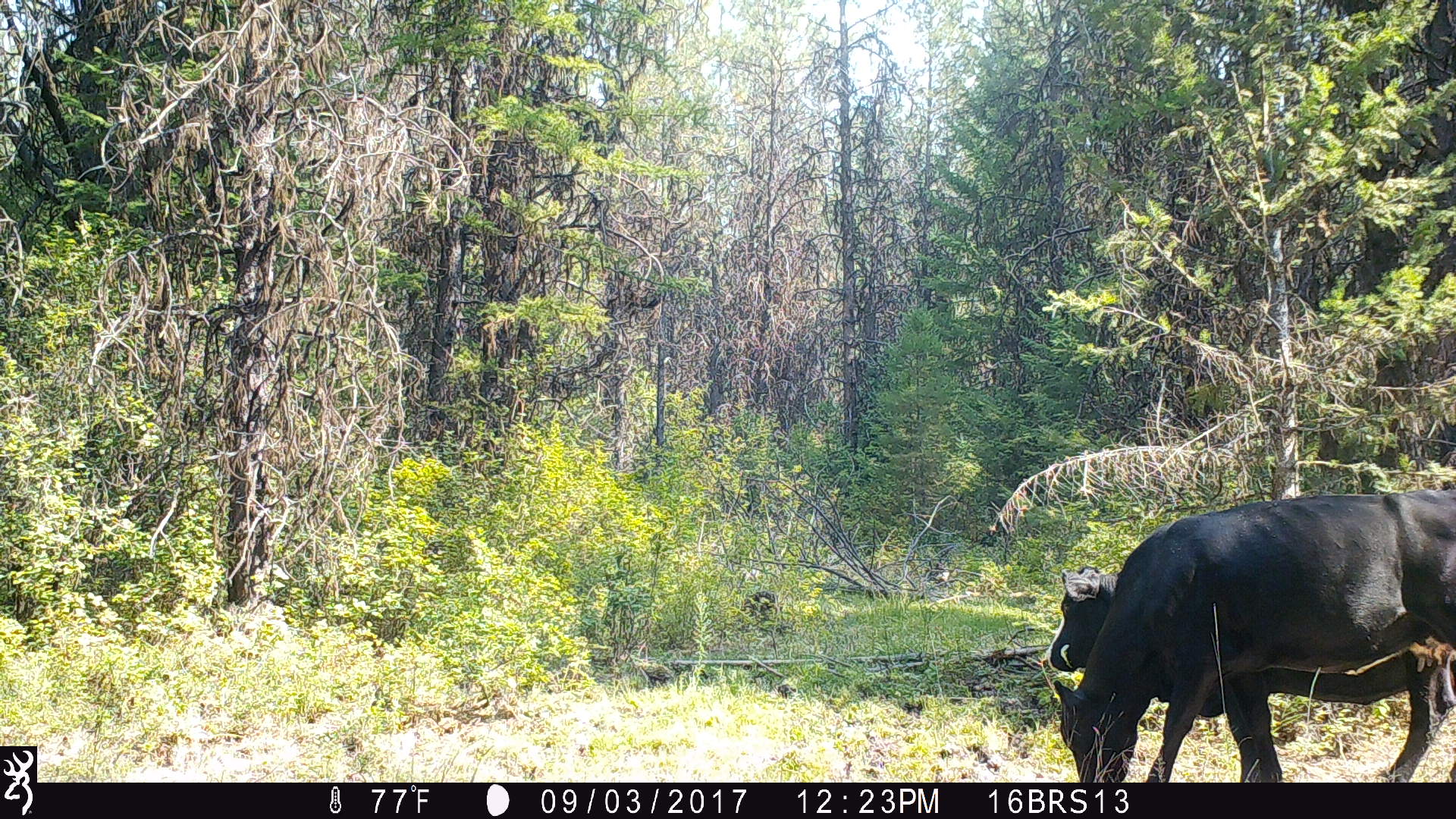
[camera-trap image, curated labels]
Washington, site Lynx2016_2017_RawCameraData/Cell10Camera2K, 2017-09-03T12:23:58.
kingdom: Animalia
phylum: Chordata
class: Mammalia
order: Artiodactyla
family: Bovidae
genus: Bos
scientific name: Bos taurus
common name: domestic cattle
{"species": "domestic cattle (Bos taurus)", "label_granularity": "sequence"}